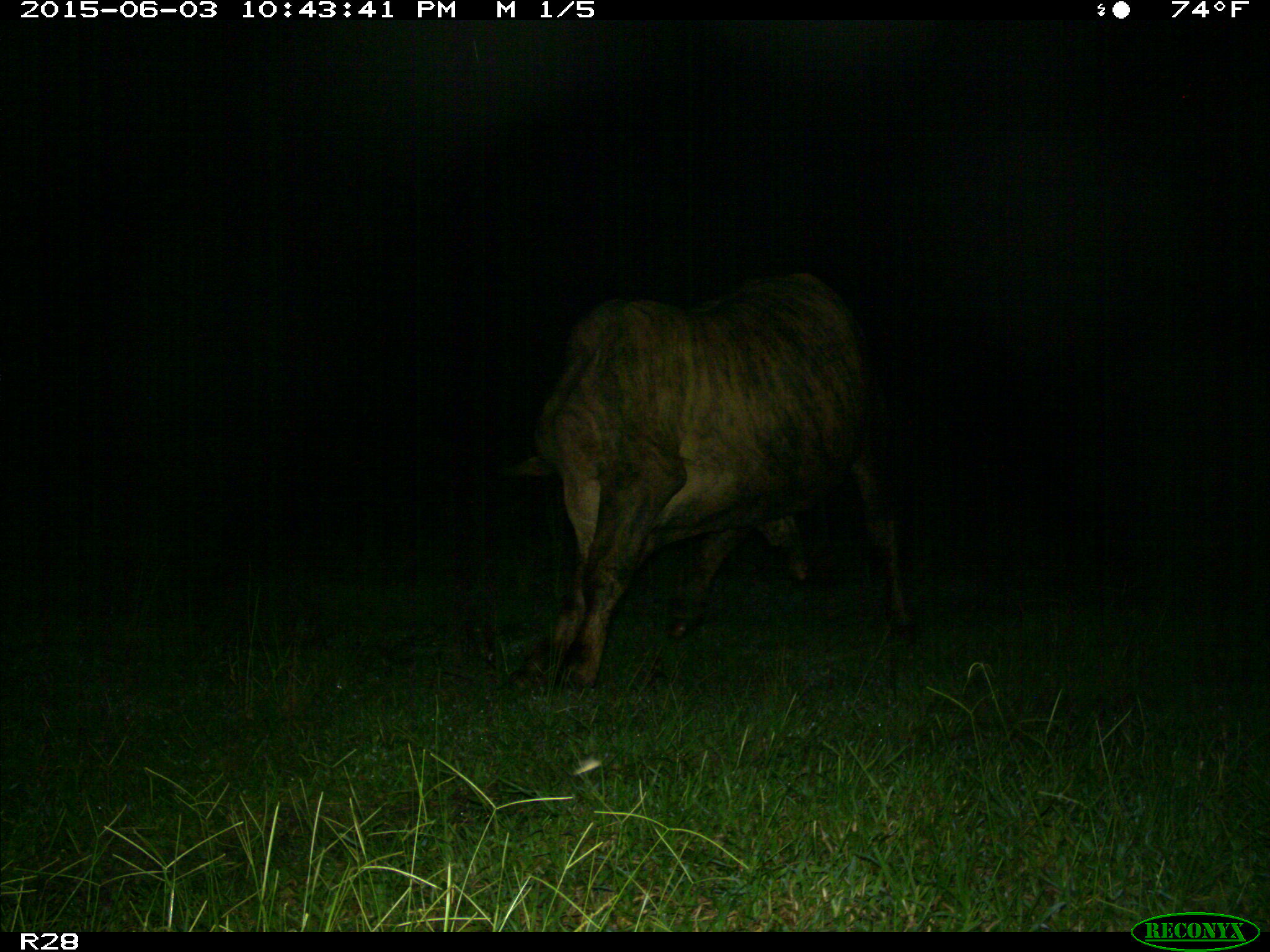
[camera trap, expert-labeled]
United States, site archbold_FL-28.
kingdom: Animalia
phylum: Chordata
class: Mammalia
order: Artiodactyla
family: Bovidae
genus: Bos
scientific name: Bos taurus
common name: domestic cow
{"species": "Bos taurus (domestic cow)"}